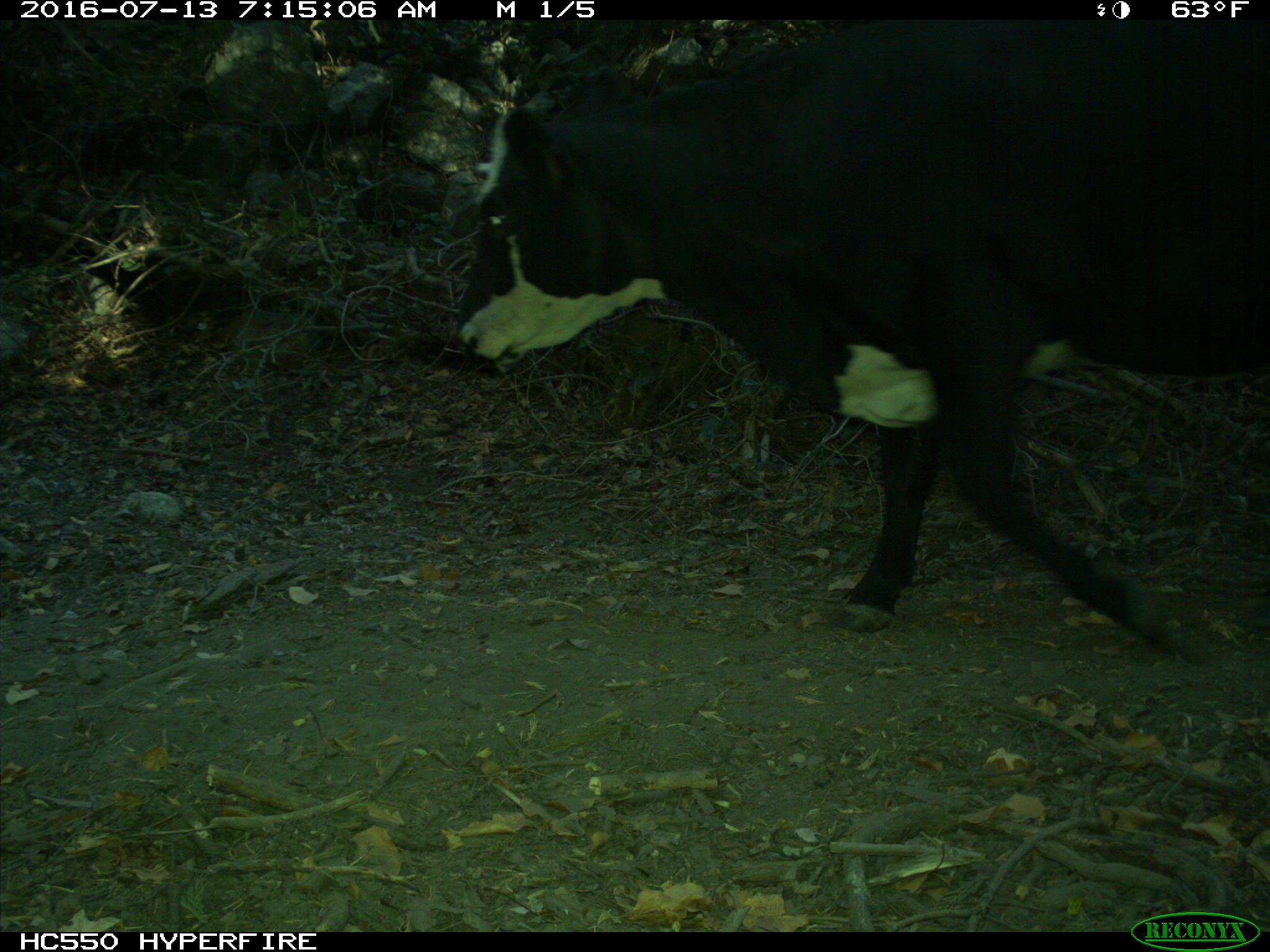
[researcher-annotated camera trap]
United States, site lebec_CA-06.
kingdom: Animalia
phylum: Chordata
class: Mammalia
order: Artiodactyla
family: Bovidae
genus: Bos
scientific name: Bos taurus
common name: domestic cow